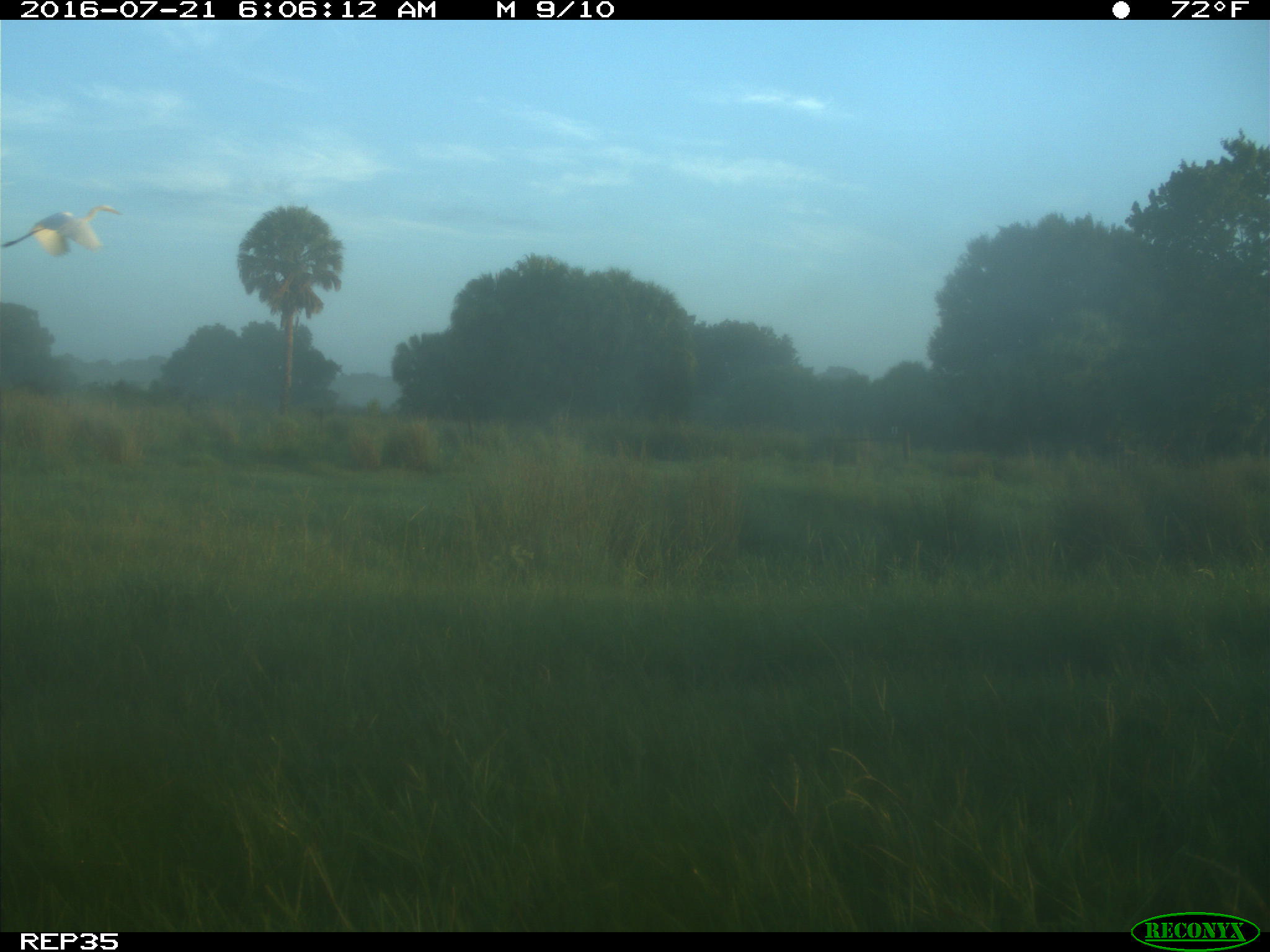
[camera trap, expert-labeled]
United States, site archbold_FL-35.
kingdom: Animalia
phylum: Chordata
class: Mammalia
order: Artiodactyla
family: Bovidae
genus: Bos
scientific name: Bos taurus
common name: domestic cow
Bos taurus (domestic cow).